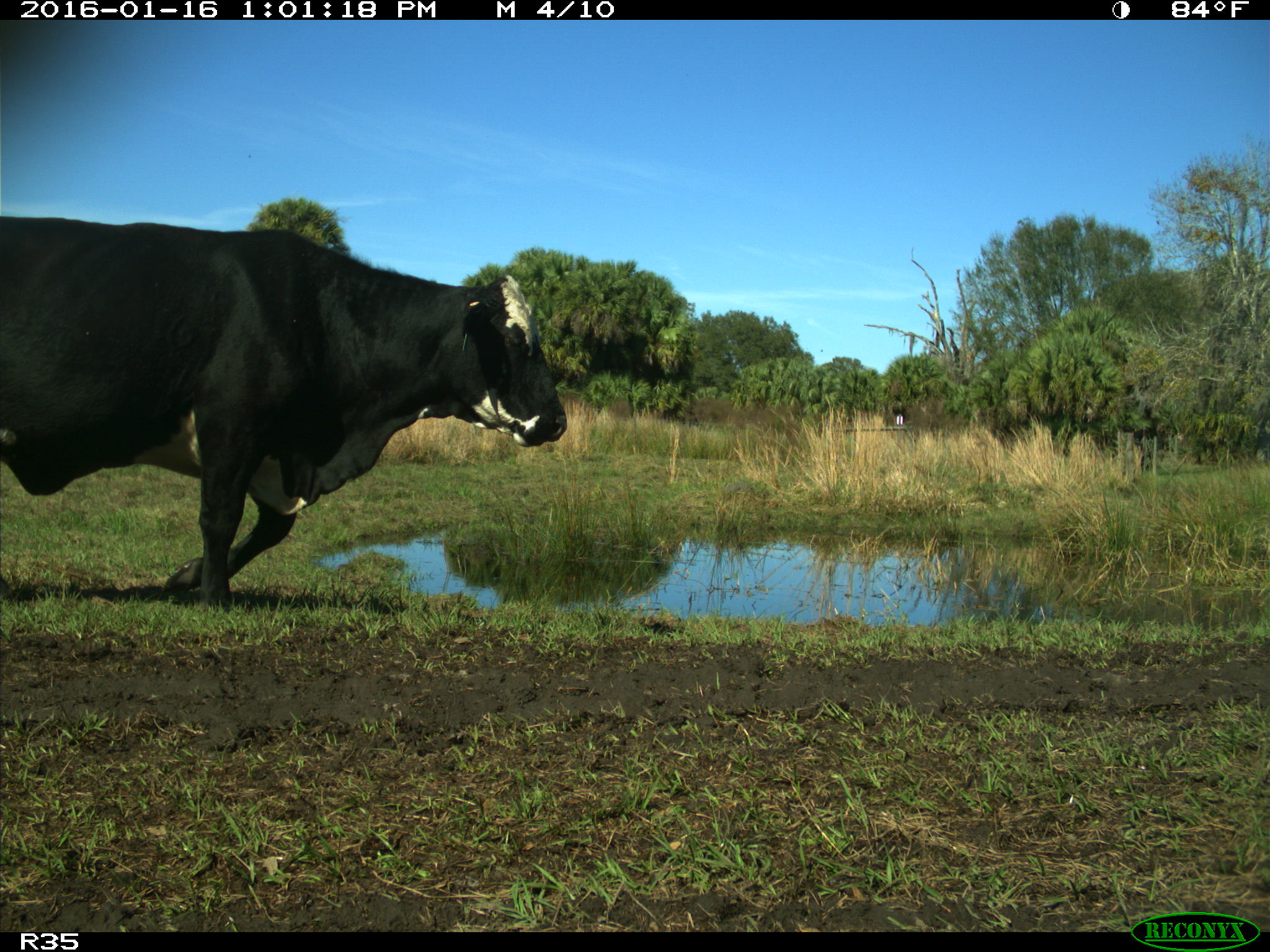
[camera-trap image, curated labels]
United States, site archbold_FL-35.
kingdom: Animalia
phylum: Chordata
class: Mammalia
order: Artiodactyla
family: Bovidae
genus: Bos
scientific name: Bos taurus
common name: domestic cow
Bos taurus (domestic cow).